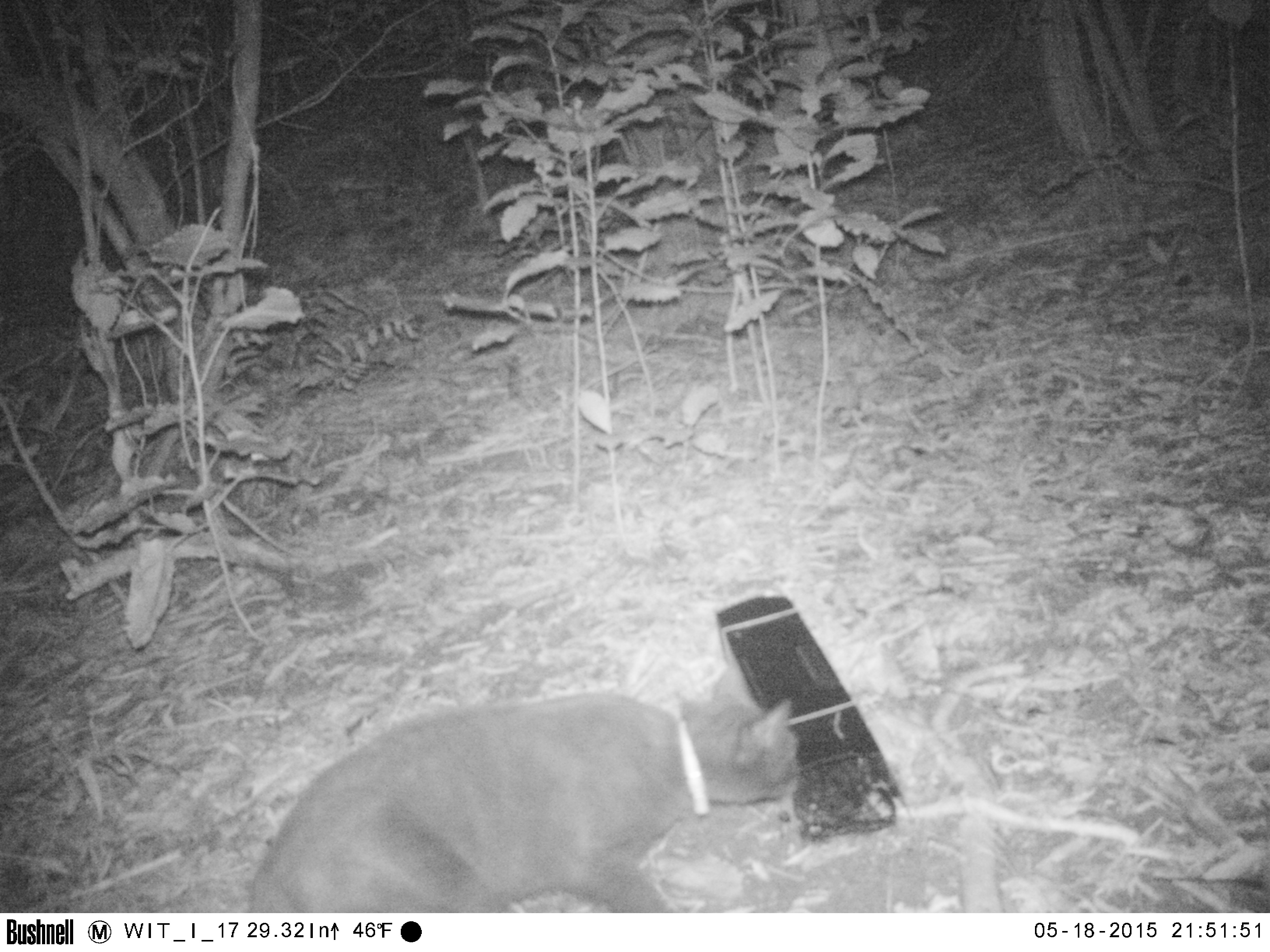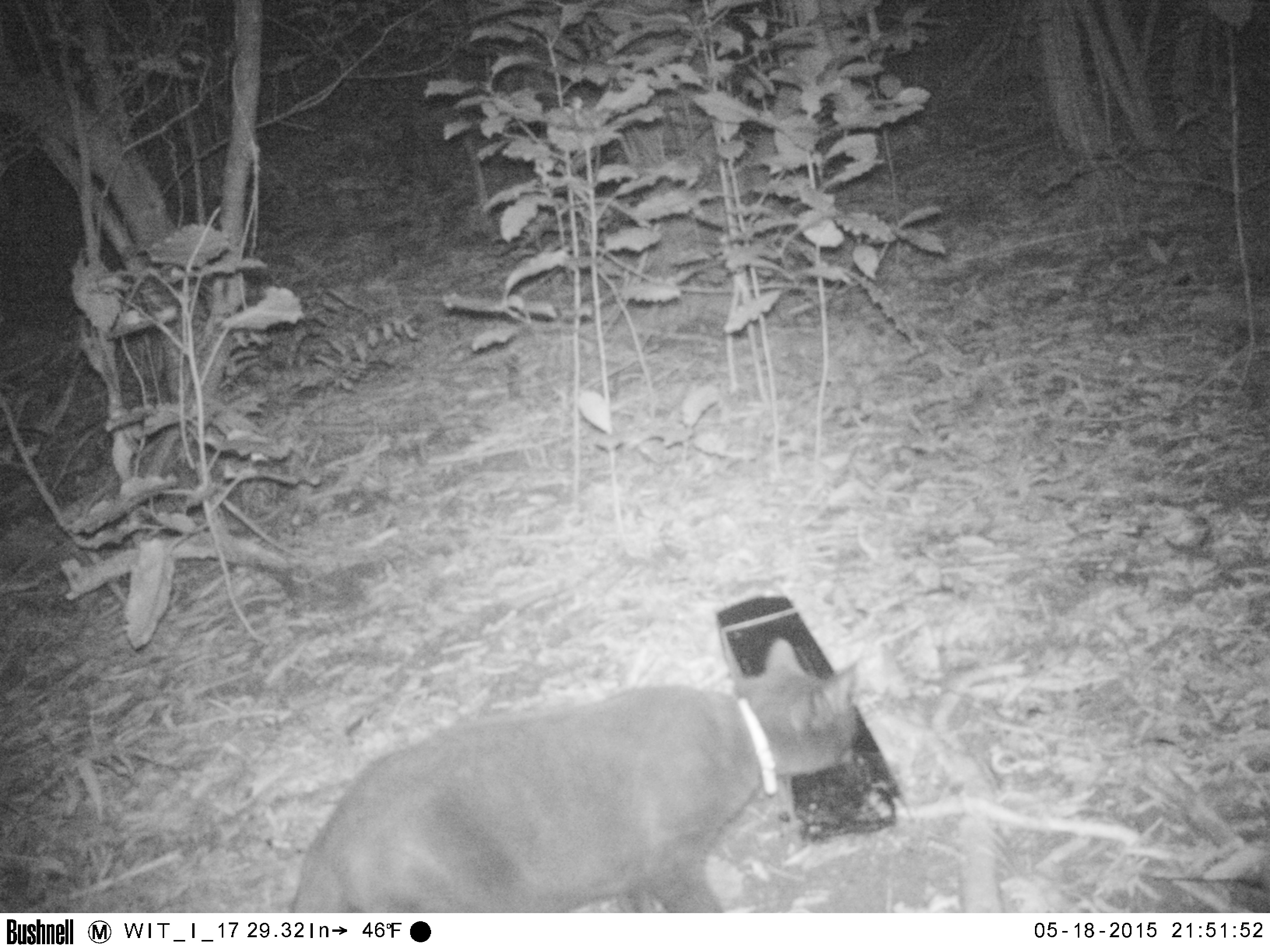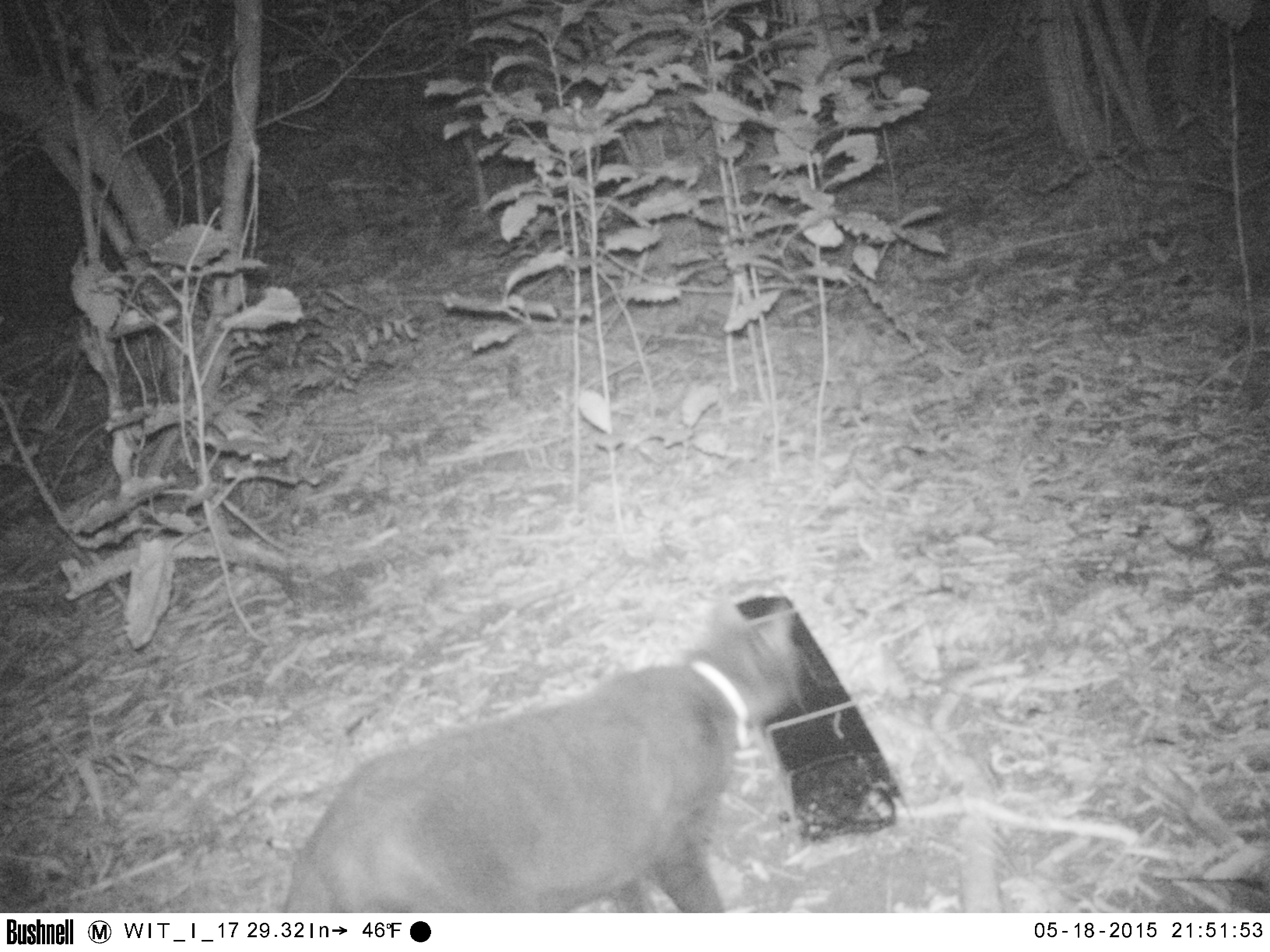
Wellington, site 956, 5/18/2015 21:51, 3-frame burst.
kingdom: Animalia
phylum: Chordata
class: Mammalia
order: Carnivora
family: Felidae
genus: Felis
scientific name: Felis catus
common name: cat